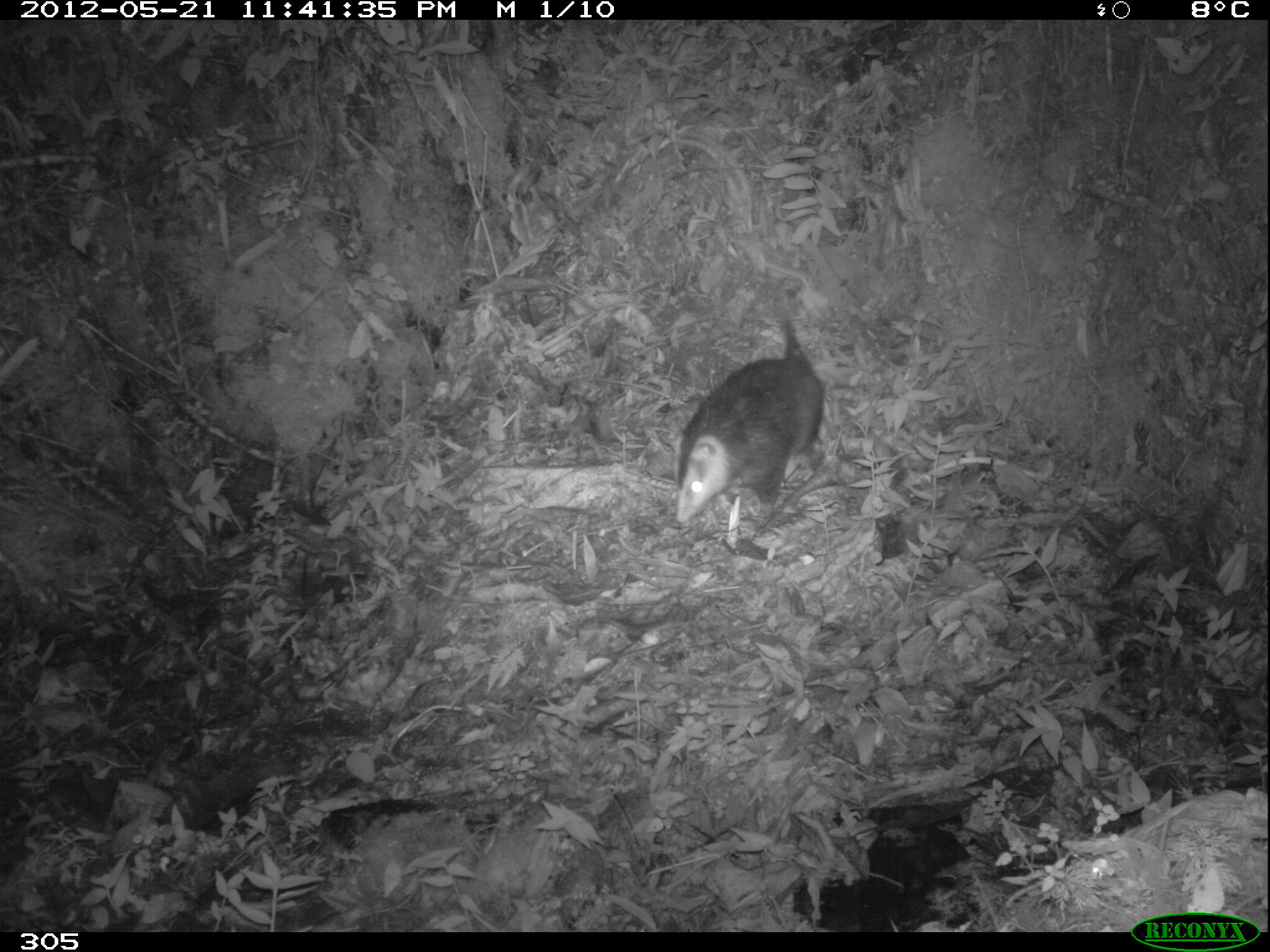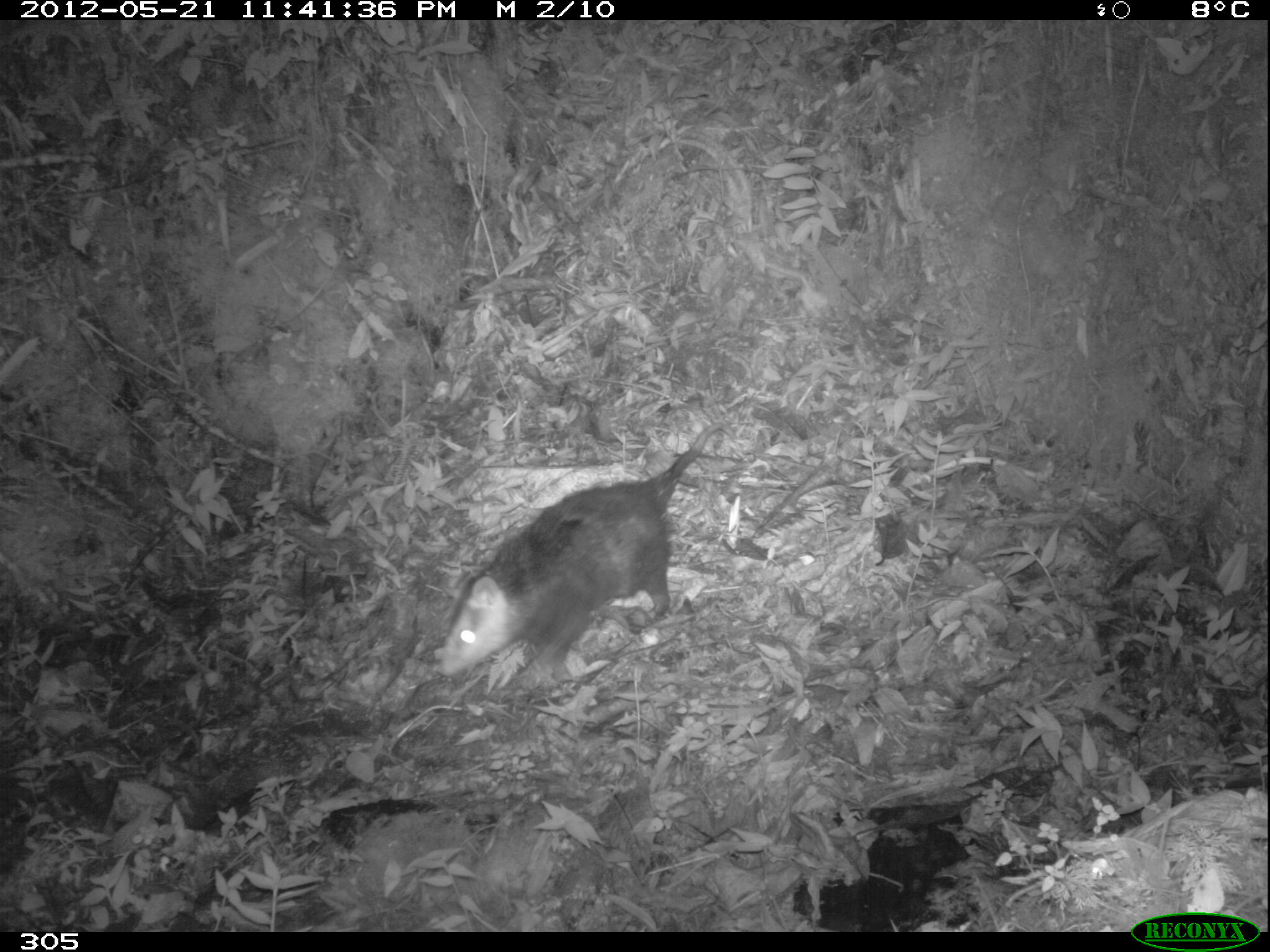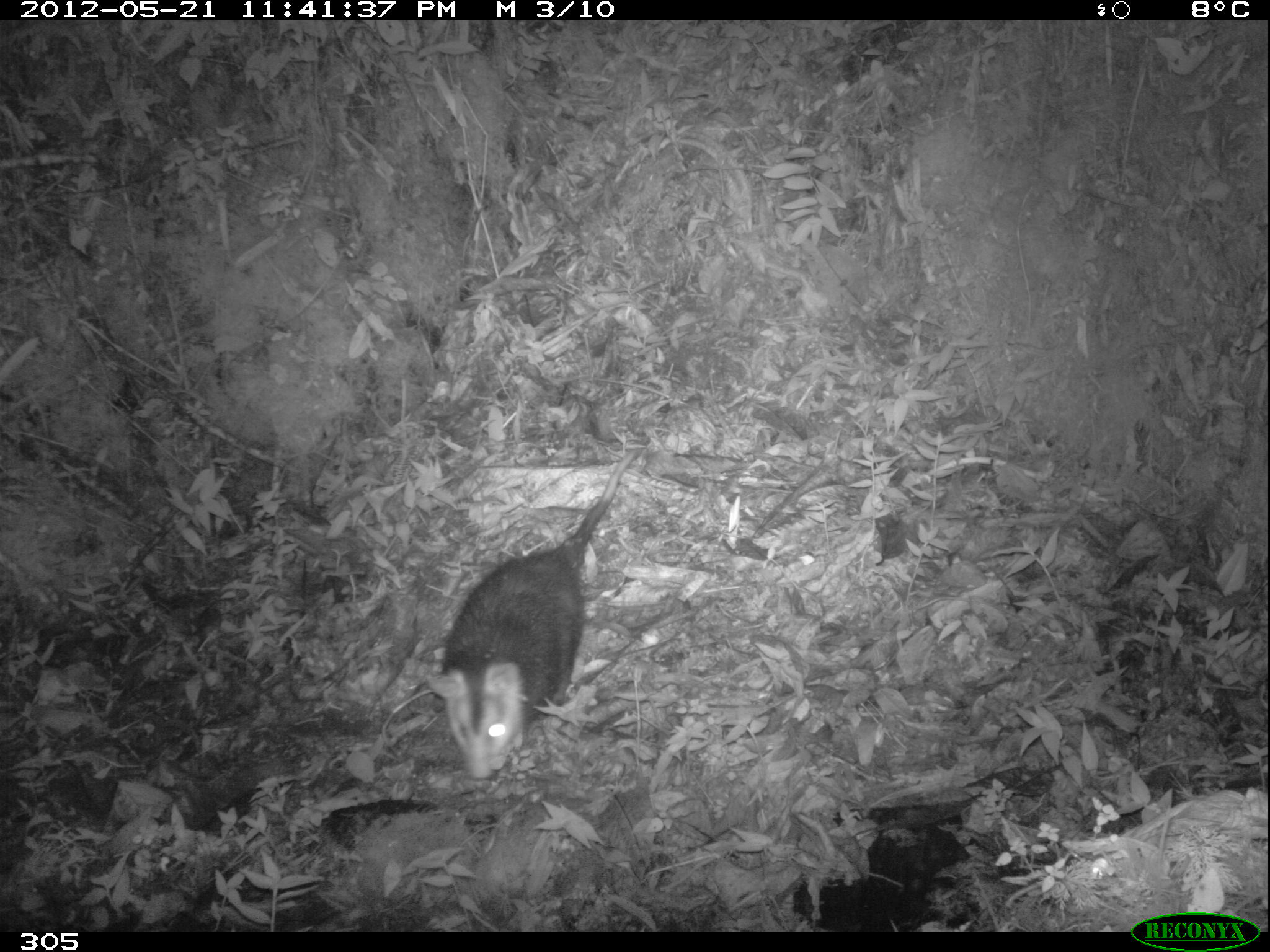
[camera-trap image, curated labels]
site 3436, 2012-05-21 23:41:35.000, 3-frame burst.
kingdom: Animalia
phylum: Chordata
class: Mammalia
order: Didelphimorphia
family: Didelphidae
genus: Didelphis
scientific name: Didelphis pernigra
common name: andean white-eared opossum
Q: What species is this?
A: Didelphis pernigra (andean white-eared opossum).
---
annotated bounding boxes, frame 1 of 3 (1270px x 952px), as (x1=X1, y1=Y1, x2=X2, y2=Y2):
didelphis pernigra: (x1=671, y1=320, x2=826, y2=522)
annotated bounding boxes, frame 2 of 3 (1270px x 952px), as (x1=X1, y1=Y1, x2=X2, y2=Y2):
didelphis pernigra: (x1=431, y1=420, x2=733, y2=681)